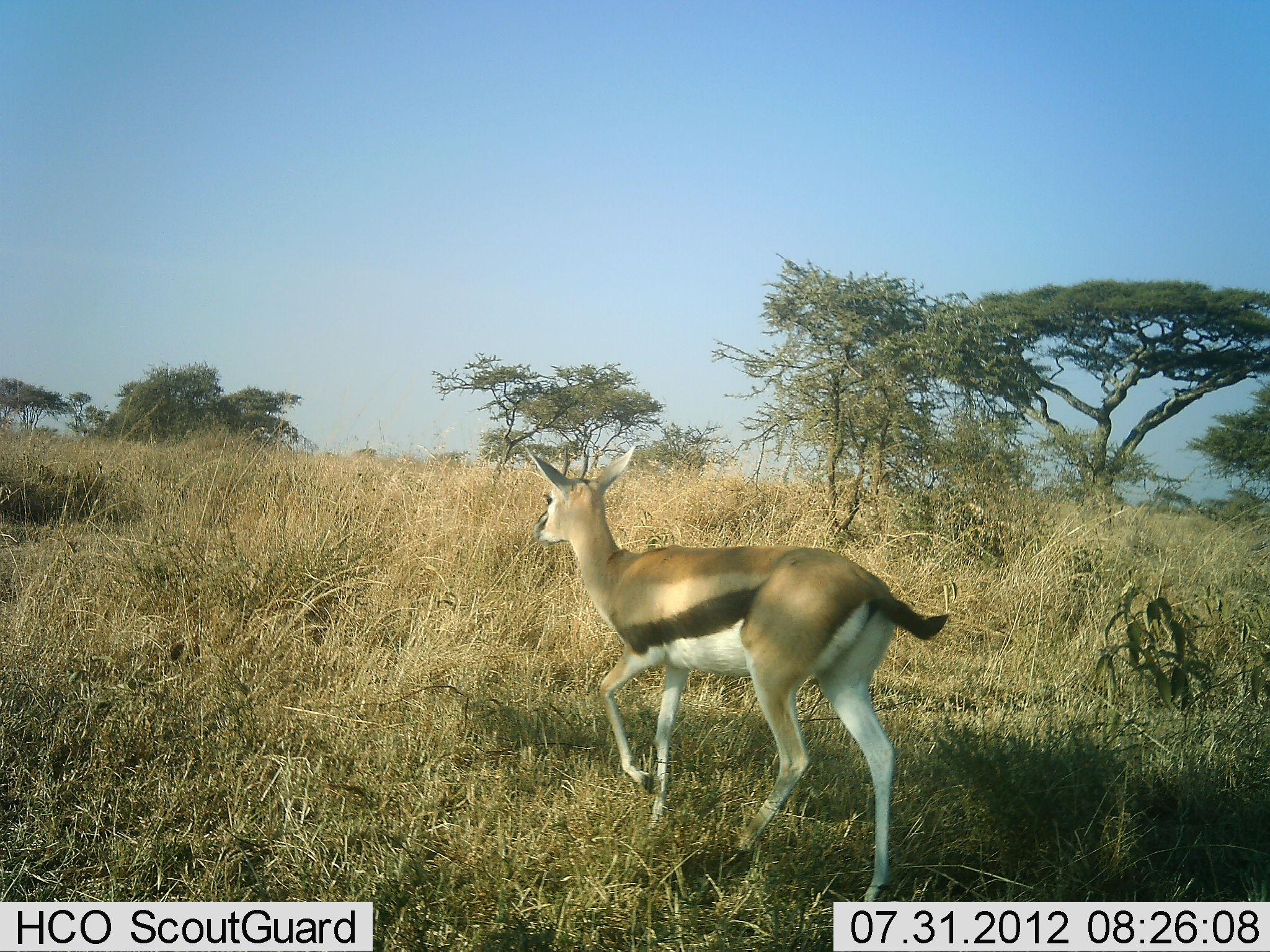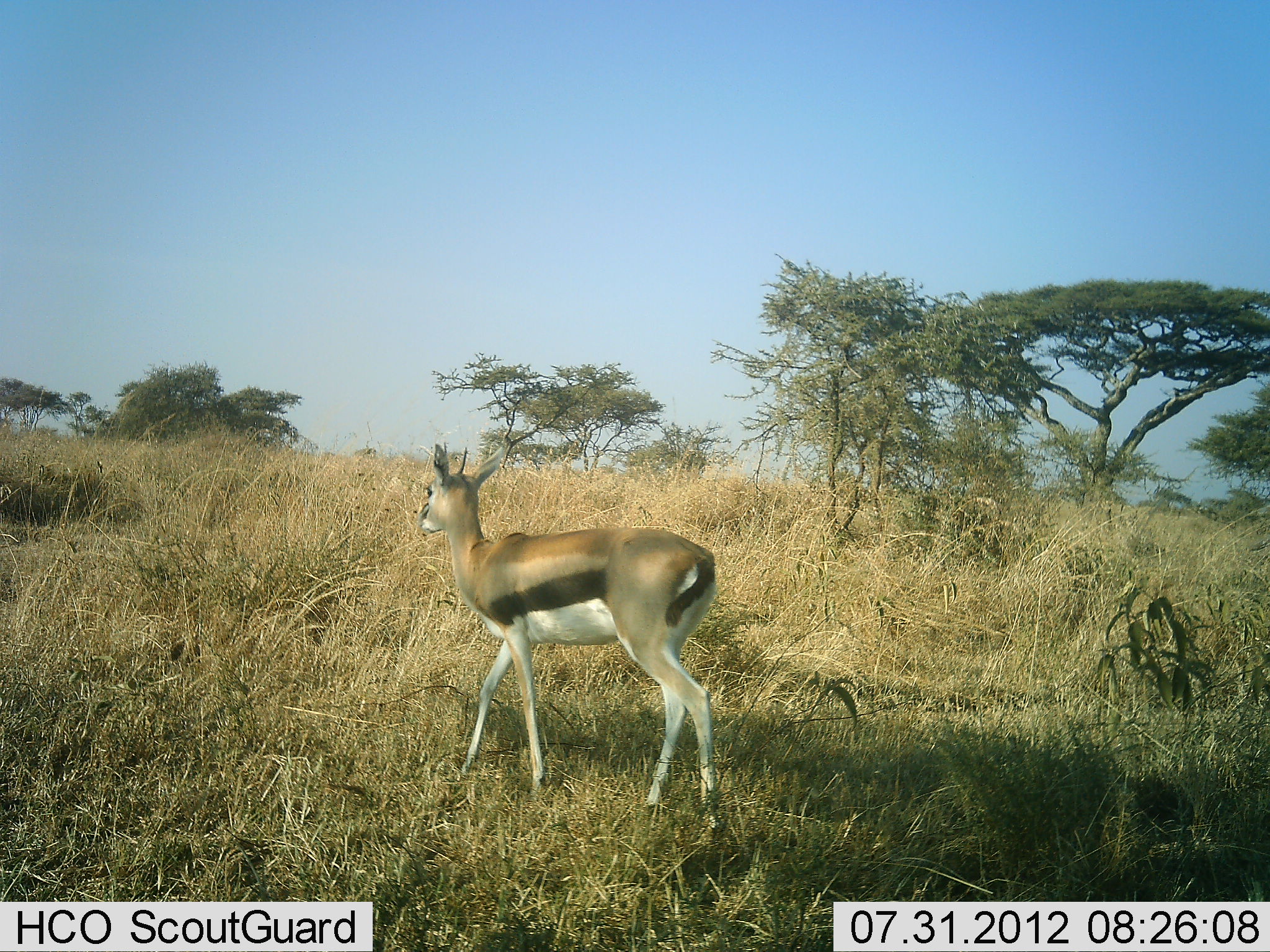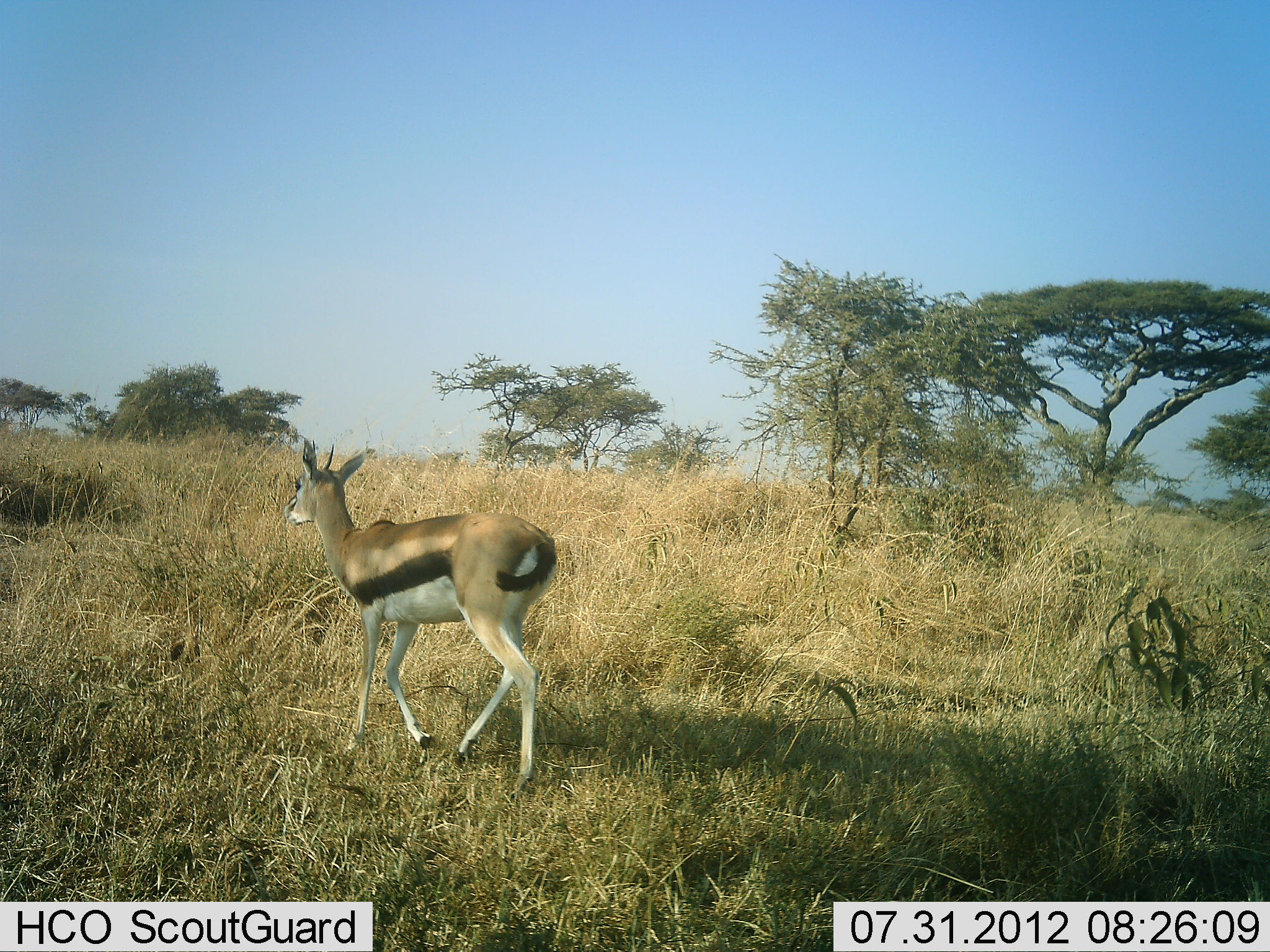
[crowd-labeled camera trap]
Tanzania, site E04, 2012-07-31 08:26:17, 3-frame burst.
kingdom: Animalia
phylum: Chordata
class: Mammalia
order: Artiodactyla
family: Bovidae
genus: Eudorcas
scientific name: Eudorcas thomsonii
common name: thomson's gazelle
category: gazellethomsons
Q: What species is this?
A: Gazellethomsons (thomson's gazelle) (Eudorcas thomsonii).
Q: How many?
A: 1.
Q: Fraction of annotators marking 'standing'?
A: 0%.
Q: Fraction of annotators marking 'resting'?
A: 0%.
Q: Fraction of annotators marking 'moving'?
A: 100%.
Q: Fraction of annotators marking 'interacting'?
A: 0%.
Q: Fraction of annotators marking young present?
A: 0%.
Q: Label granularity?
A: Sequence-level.